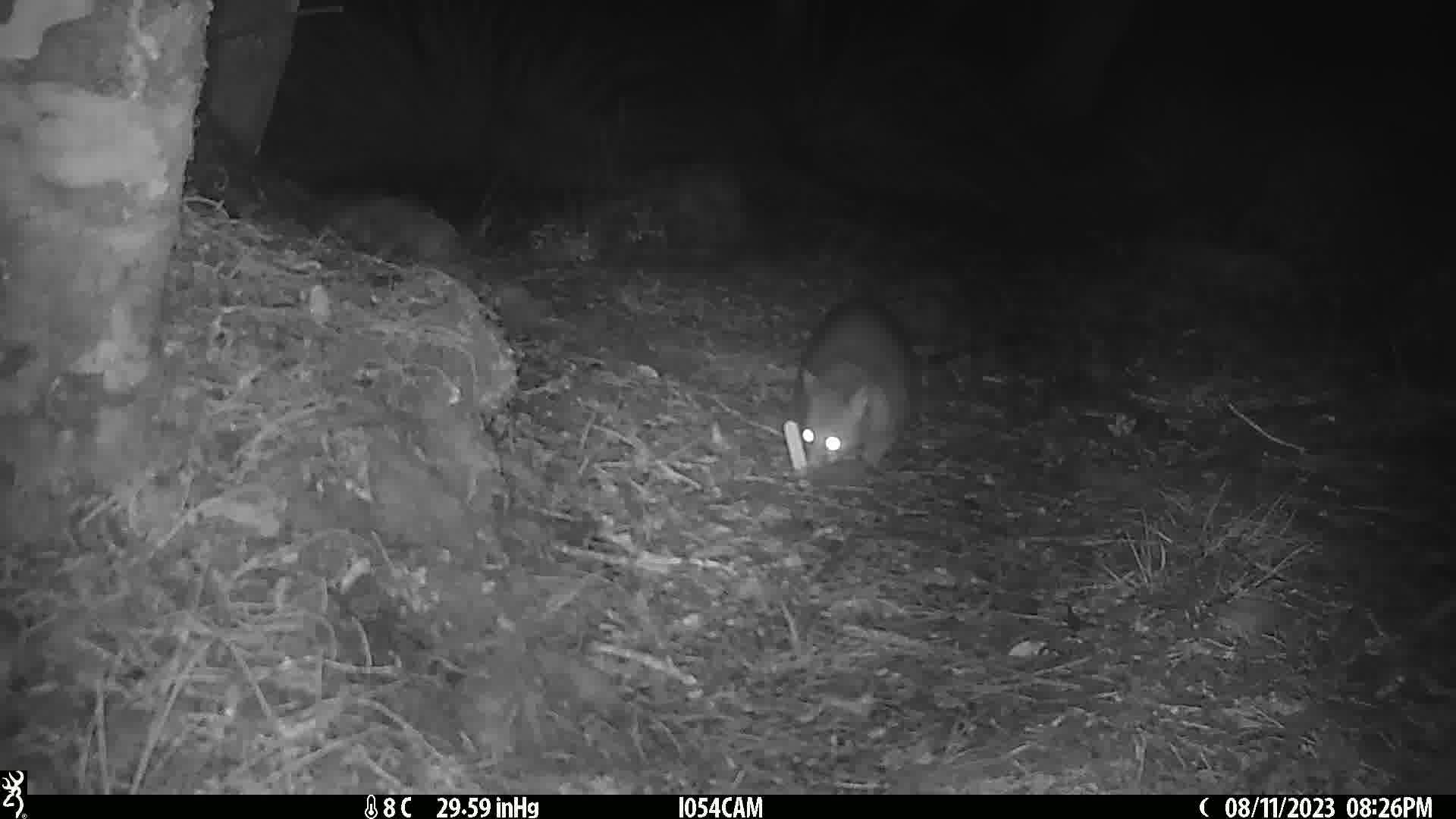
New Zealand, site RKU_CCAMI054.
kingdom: Animalia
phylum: Chordata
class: Mammalia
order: Diprotodontia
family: Phalangeridae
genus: Trichosurus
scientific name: Trichosurus vulpecula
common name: common brushtail possum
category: possum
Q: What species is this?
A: Possum (common brushtail possum) (Trichosurus vulpecula).